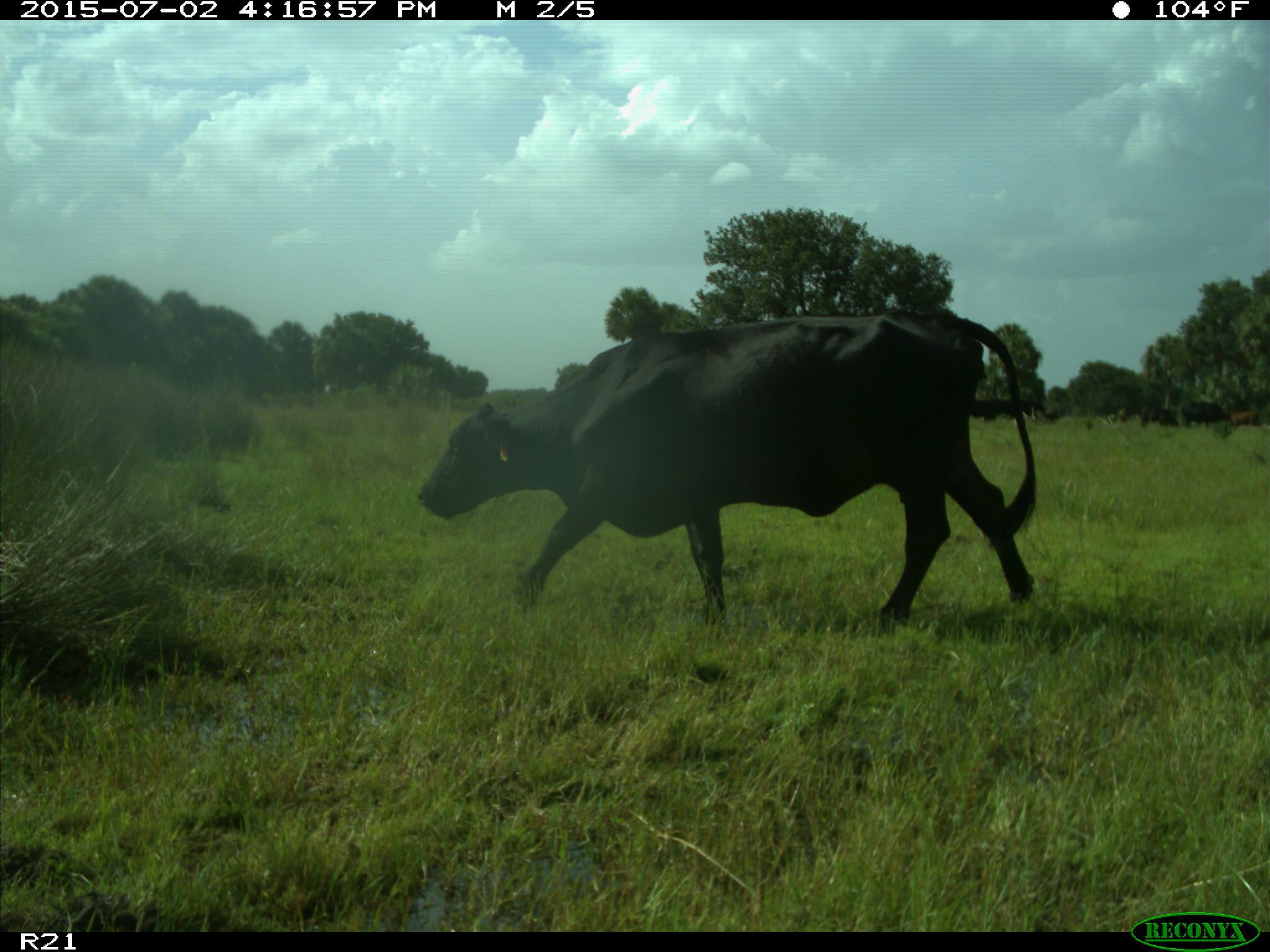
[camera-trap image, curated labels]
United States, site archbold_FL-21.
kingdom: Animalia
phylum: Chordata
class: Mammalia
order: Artiodactyla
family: Bovidae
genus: Bos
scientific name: Bos taurus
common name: domestic cow